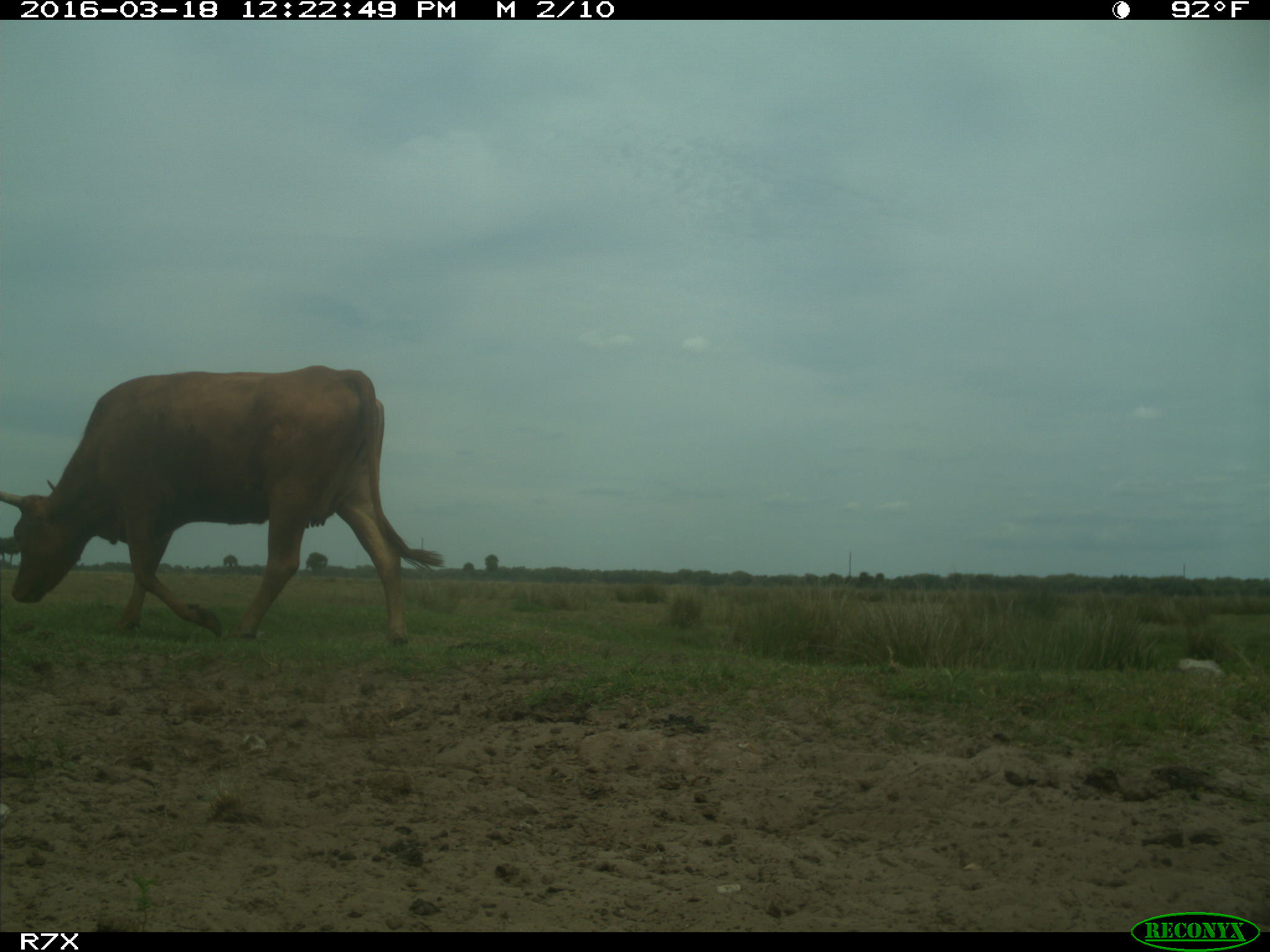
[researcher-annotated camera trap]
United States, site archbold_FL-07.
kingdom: Animalia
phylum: Chordata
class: Mammalia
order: Artiodactyla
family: Bovidae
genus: Bos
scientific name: Bos taurus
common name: domestic cow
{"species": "Bos taurus (domestic cow)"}